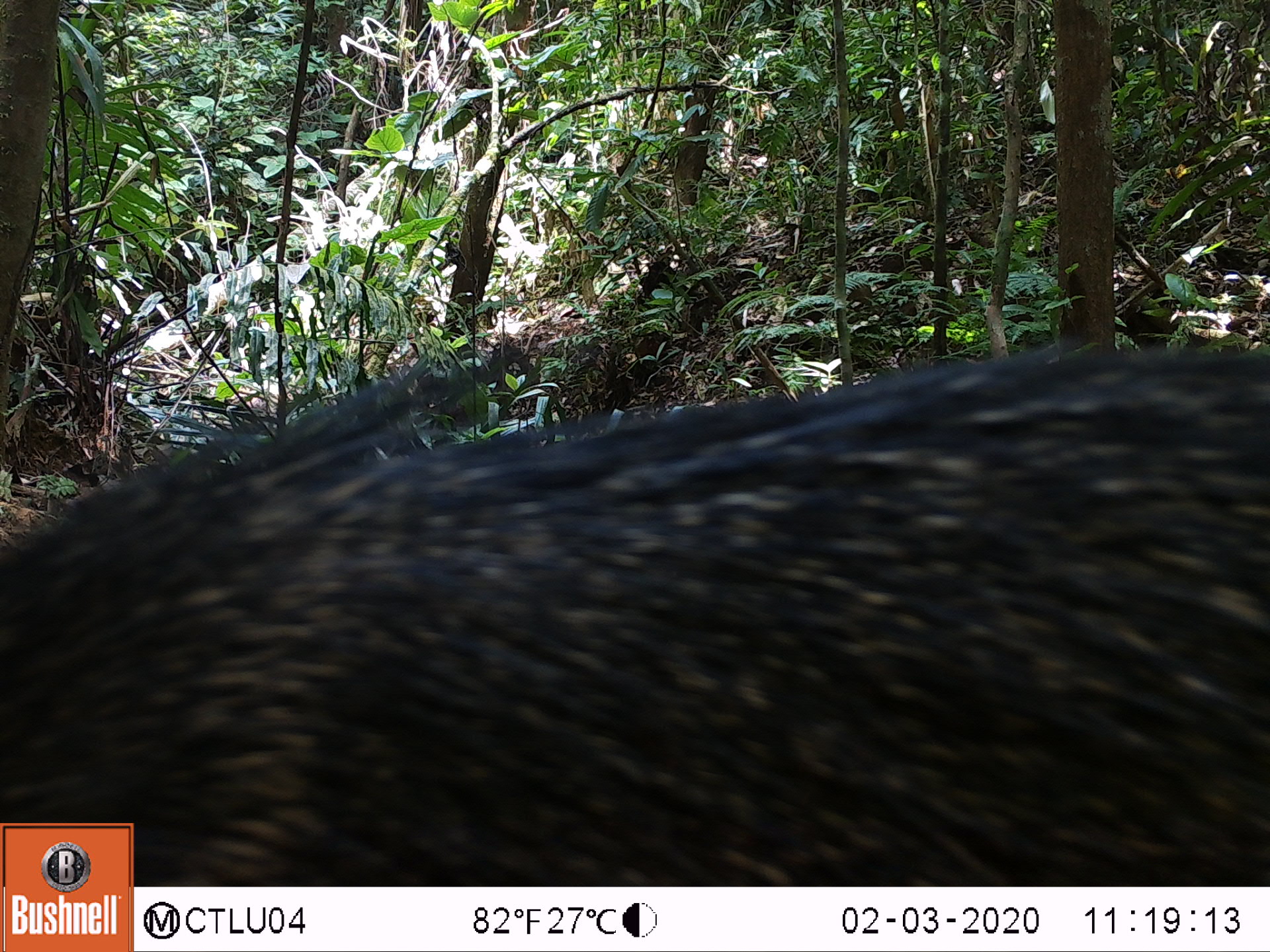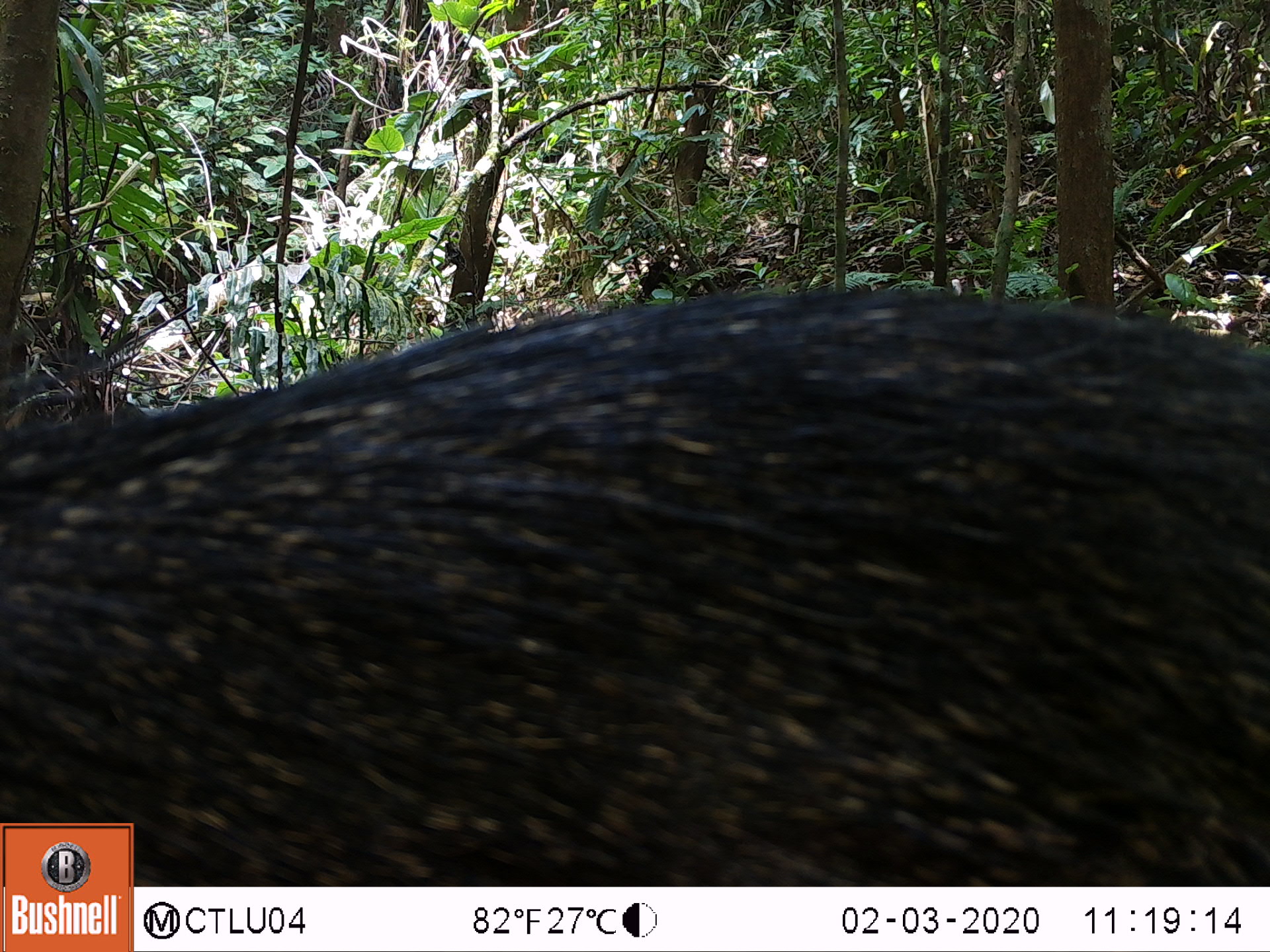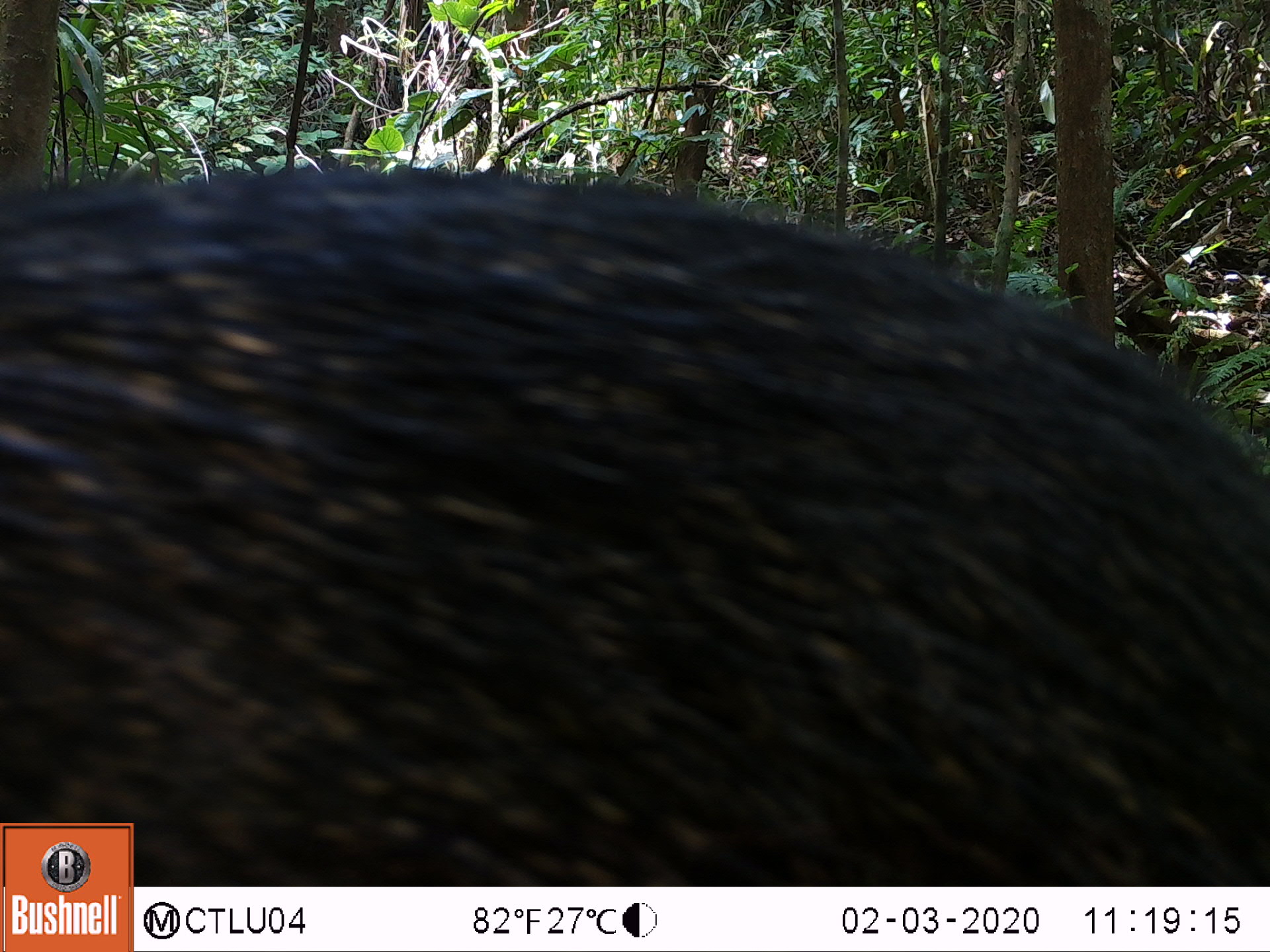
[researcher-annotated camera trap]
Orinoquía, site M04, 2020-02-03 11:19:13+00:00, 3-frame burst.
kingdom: Animalia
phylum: Chordata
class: Mammalia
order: Artiodactyla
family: Tayassuidae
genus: Pecari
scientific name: Pecari tajacu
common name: collared peccary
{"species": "collared peccary (Pecari tajacu)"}